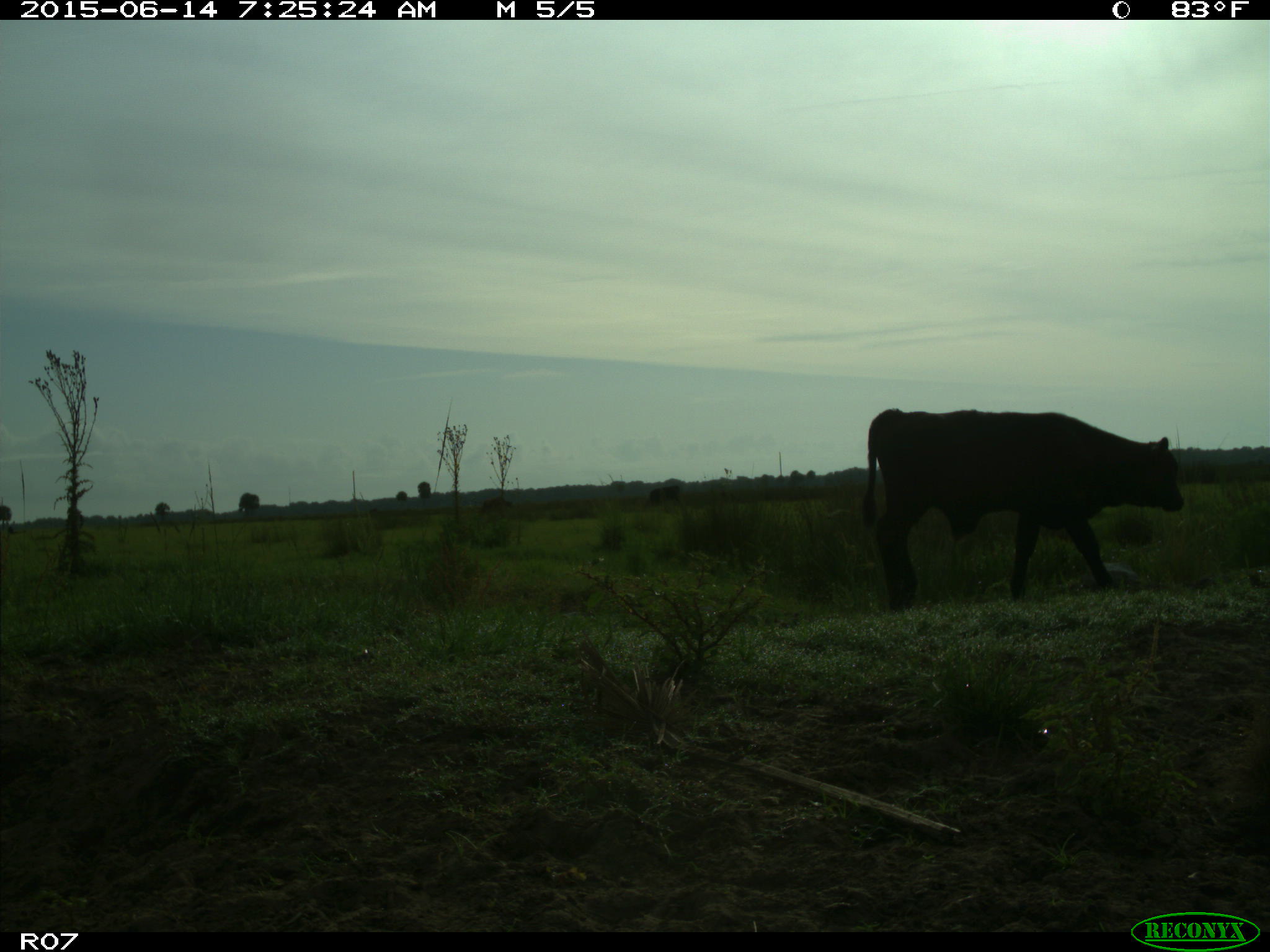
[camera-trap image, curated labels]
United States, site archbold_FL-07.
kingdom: Animalia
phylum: Chordata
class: Mammalia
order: Artiodactyla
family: Bovidae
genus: Bos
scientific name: Bos taurus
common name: domestic cow